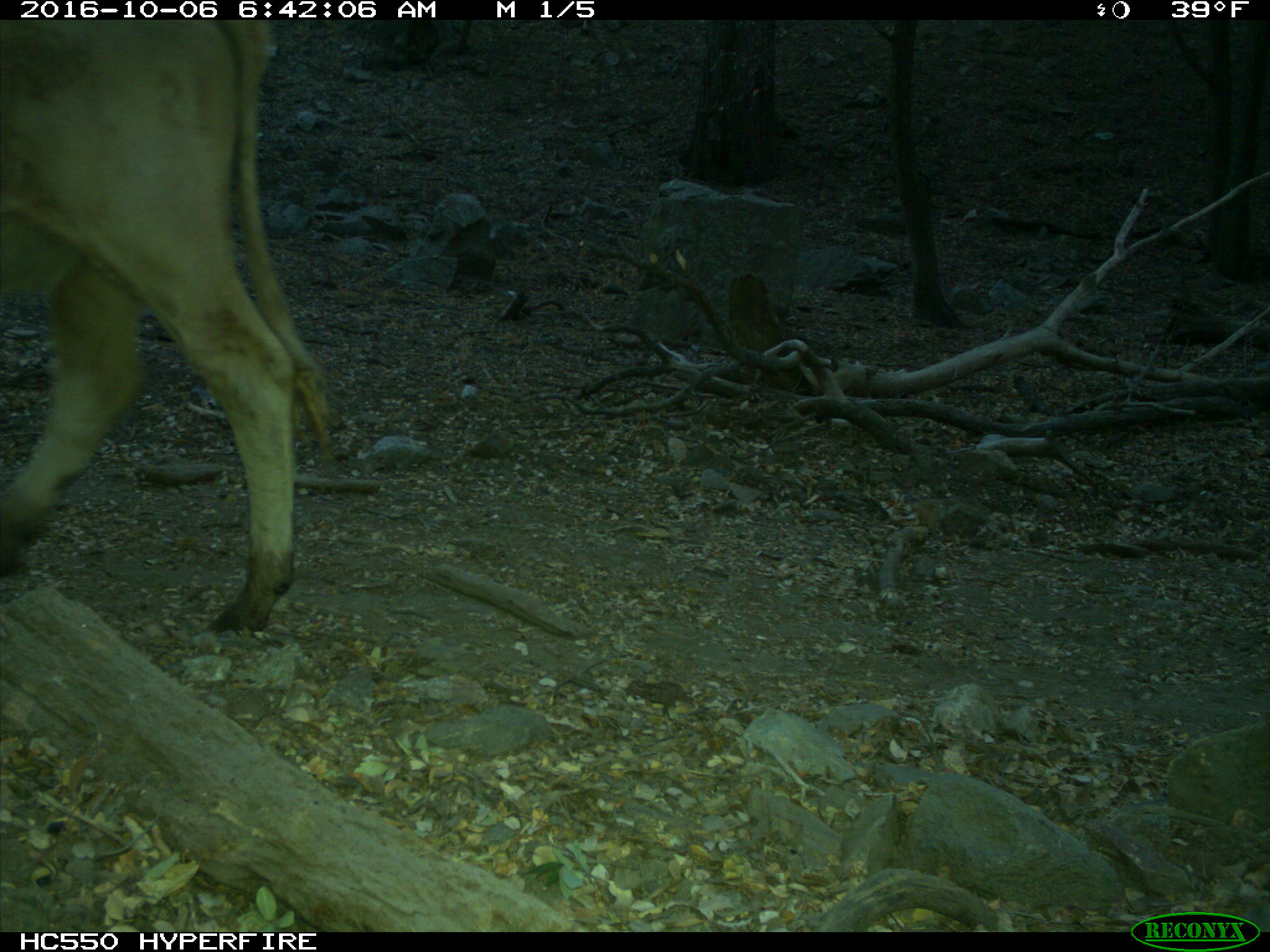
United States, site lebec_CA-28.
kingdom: Animalia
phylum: Chordata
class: Mammalia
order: Artiodactyla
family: Bovidae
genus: Bos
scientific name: Bos taurus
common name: domestic cow